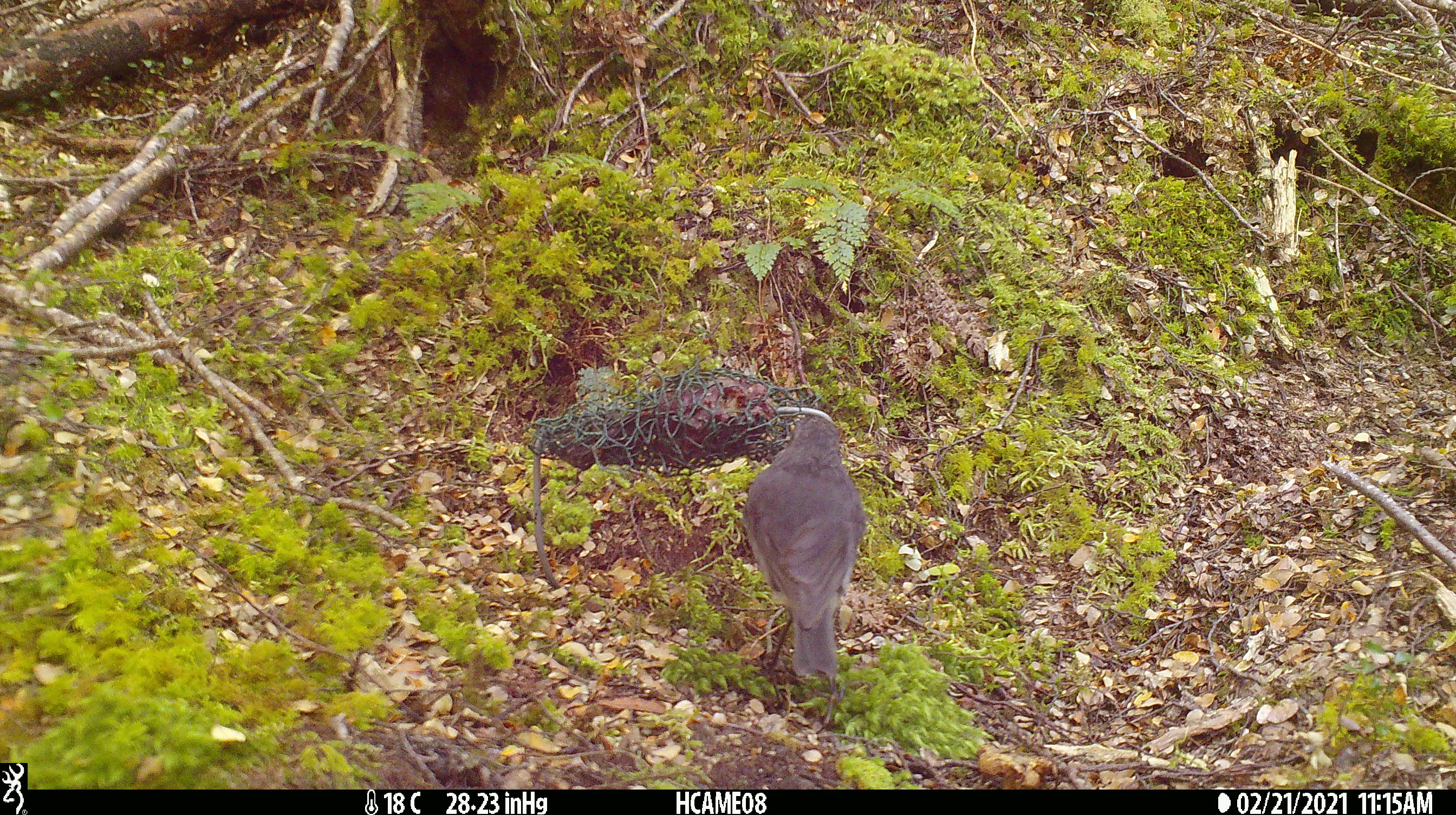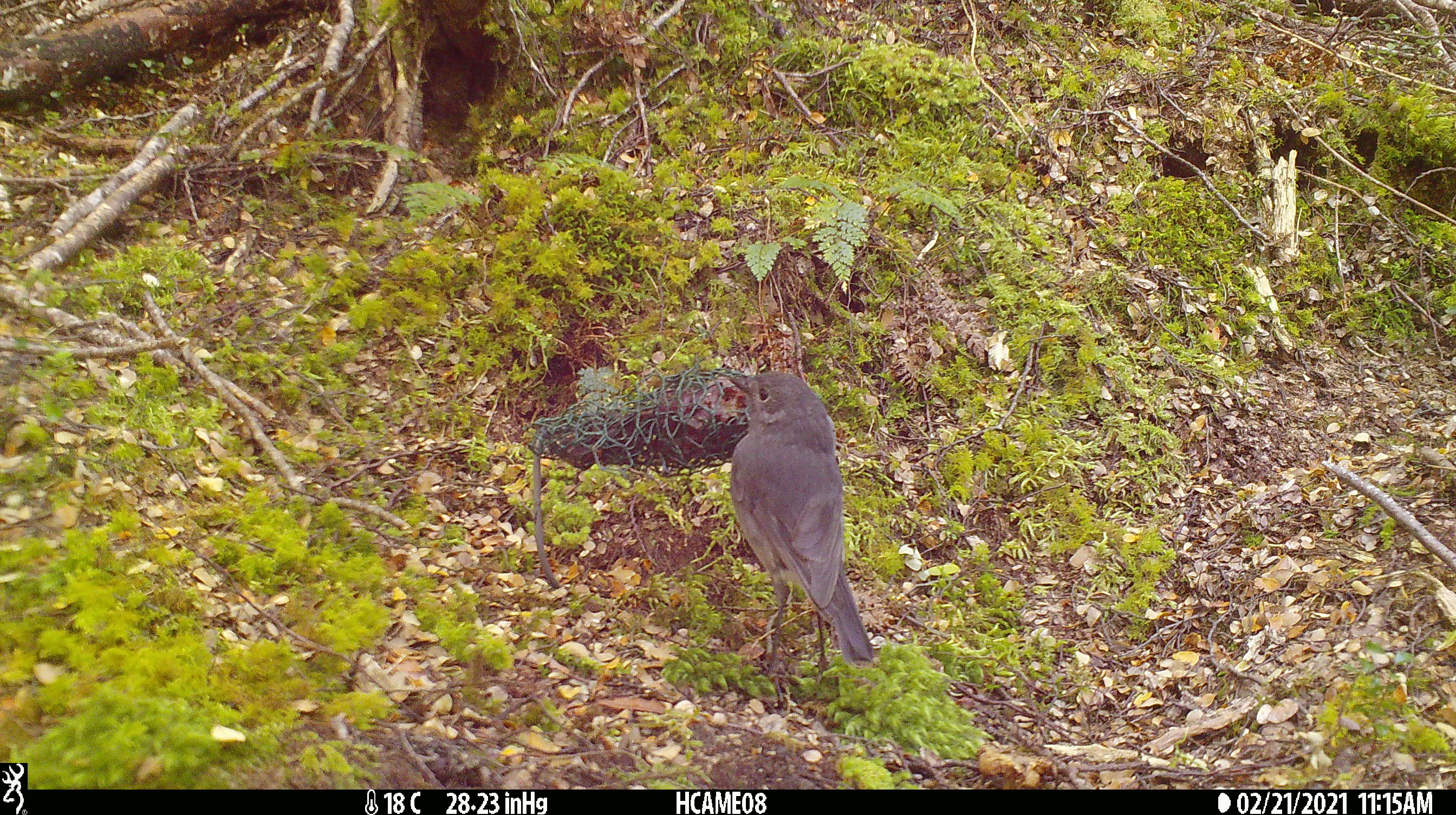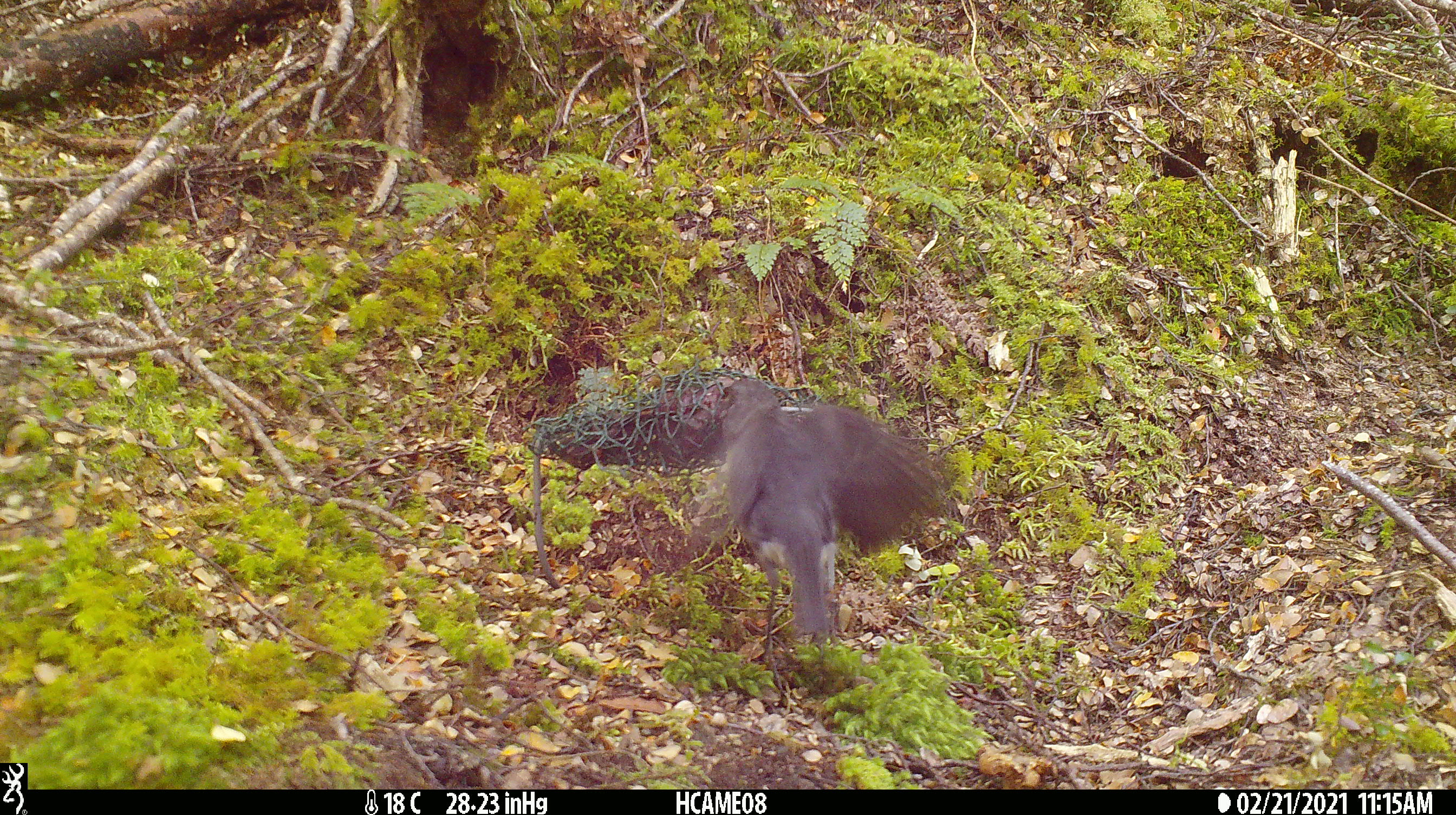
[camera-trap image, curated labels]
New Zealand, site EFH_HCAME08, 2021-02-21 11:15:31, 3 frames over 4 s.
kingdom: Animalia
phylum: Chordata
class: Aves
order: Passeriformes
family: Petroicidae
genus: Petroica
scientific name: Petroica australis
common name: new zealand robin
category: robin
Robin (new zealand robin) (Petroica australis).